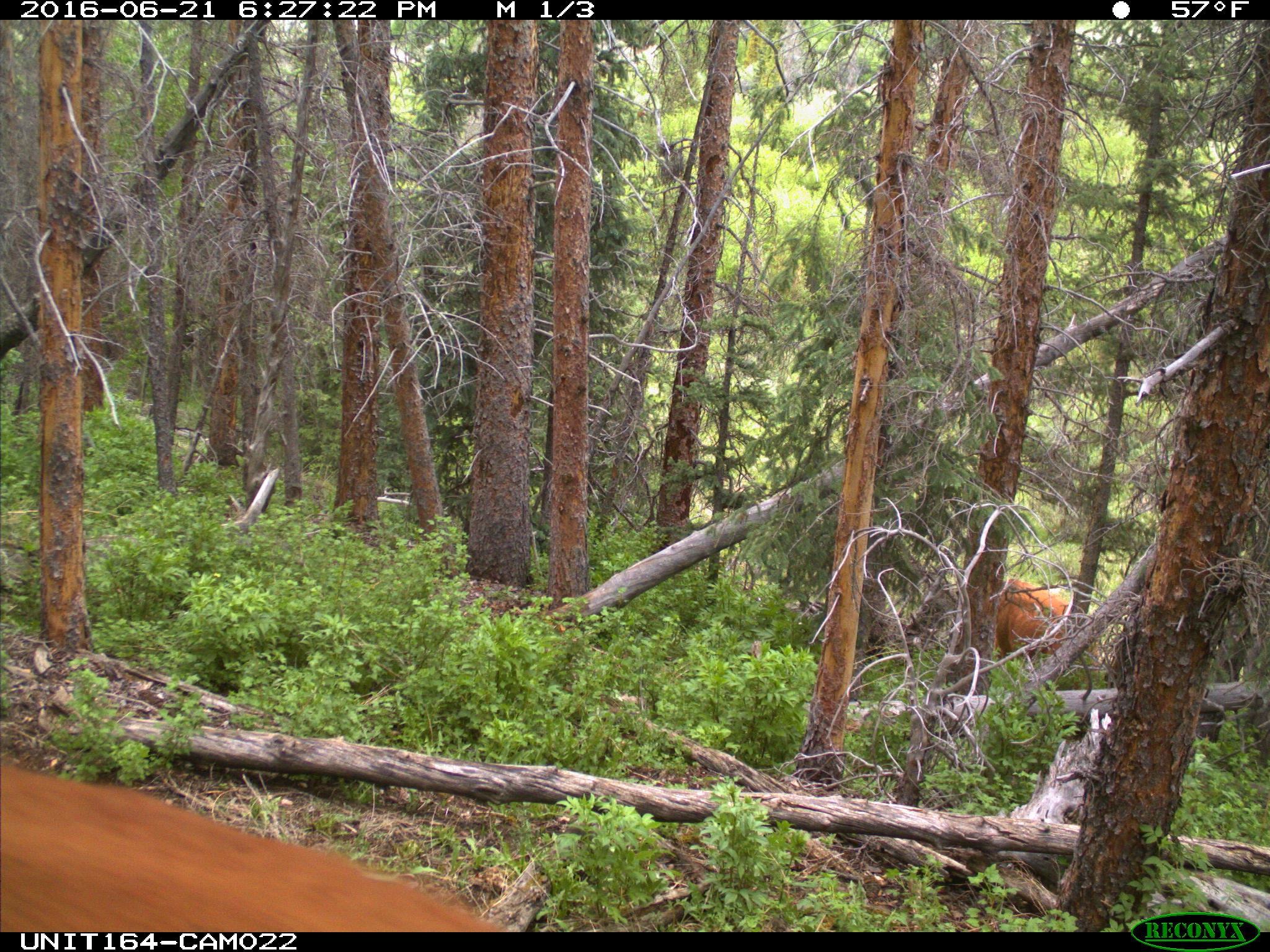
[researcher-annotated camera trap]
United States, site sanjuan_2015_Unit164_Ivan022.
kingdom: Animalia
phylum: Chordata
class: Mammalia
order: Artiodactyla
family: Bovidae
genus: Bos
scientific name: Bos taurus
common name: domestic cow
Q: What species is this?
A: Bos taurus (domestic cow).